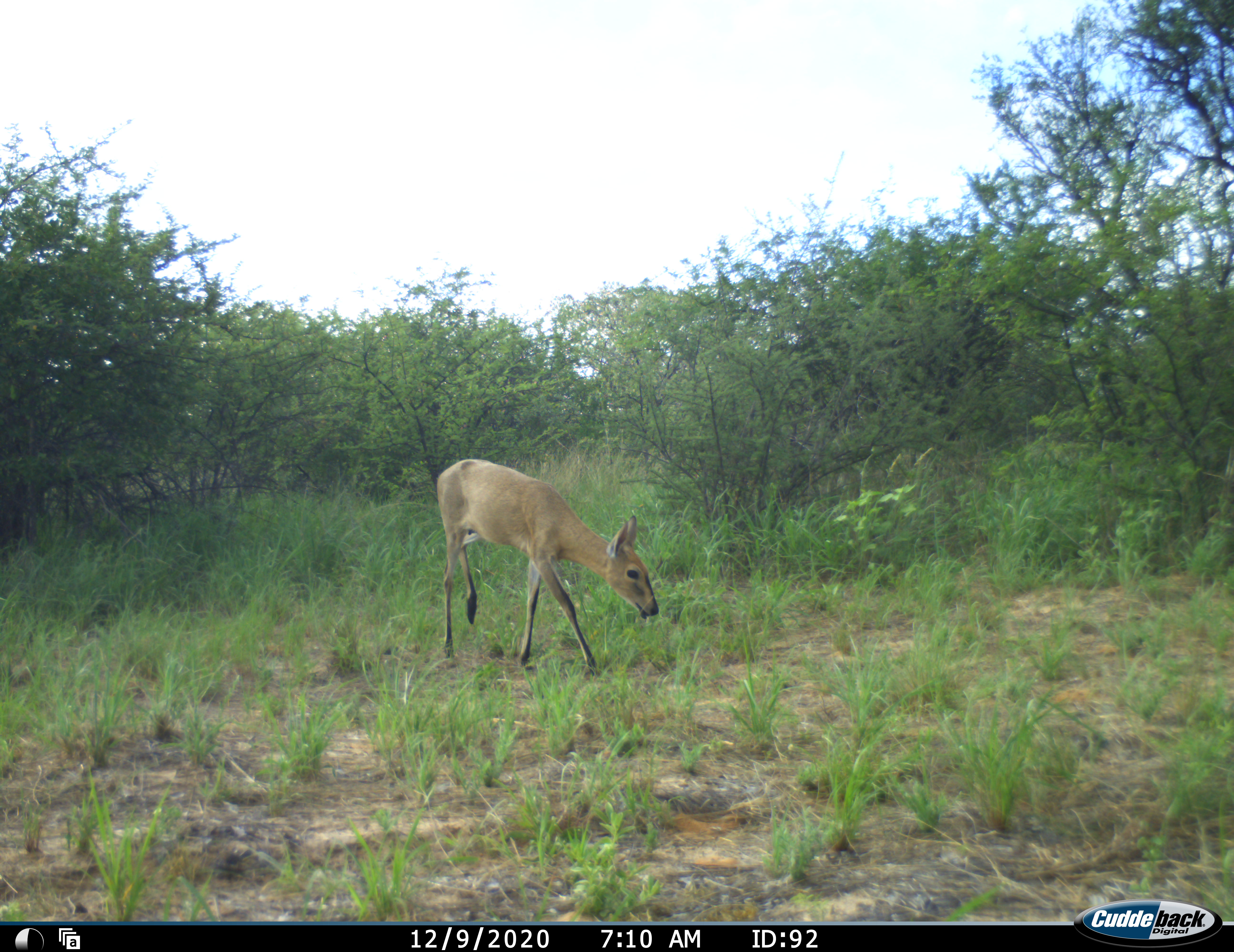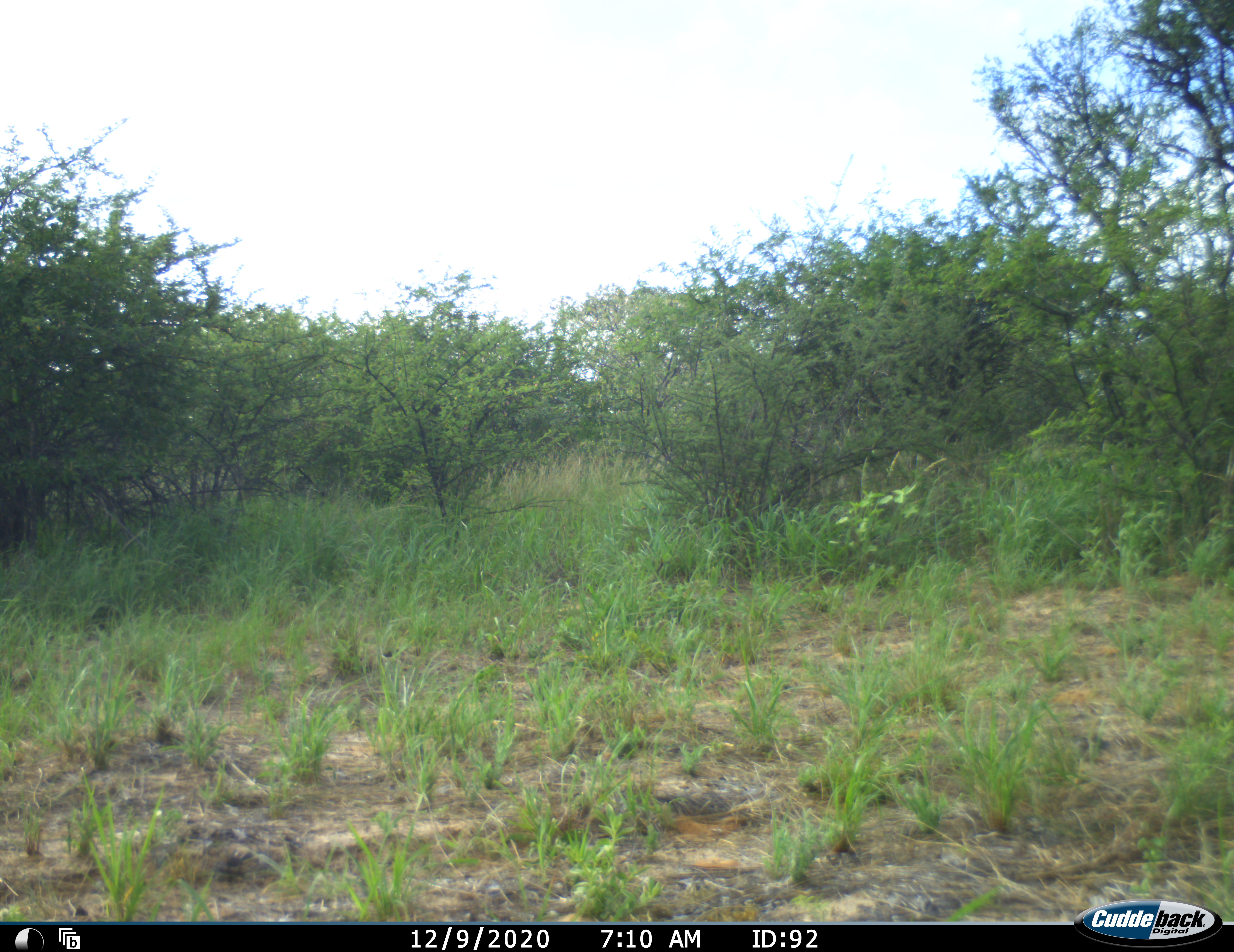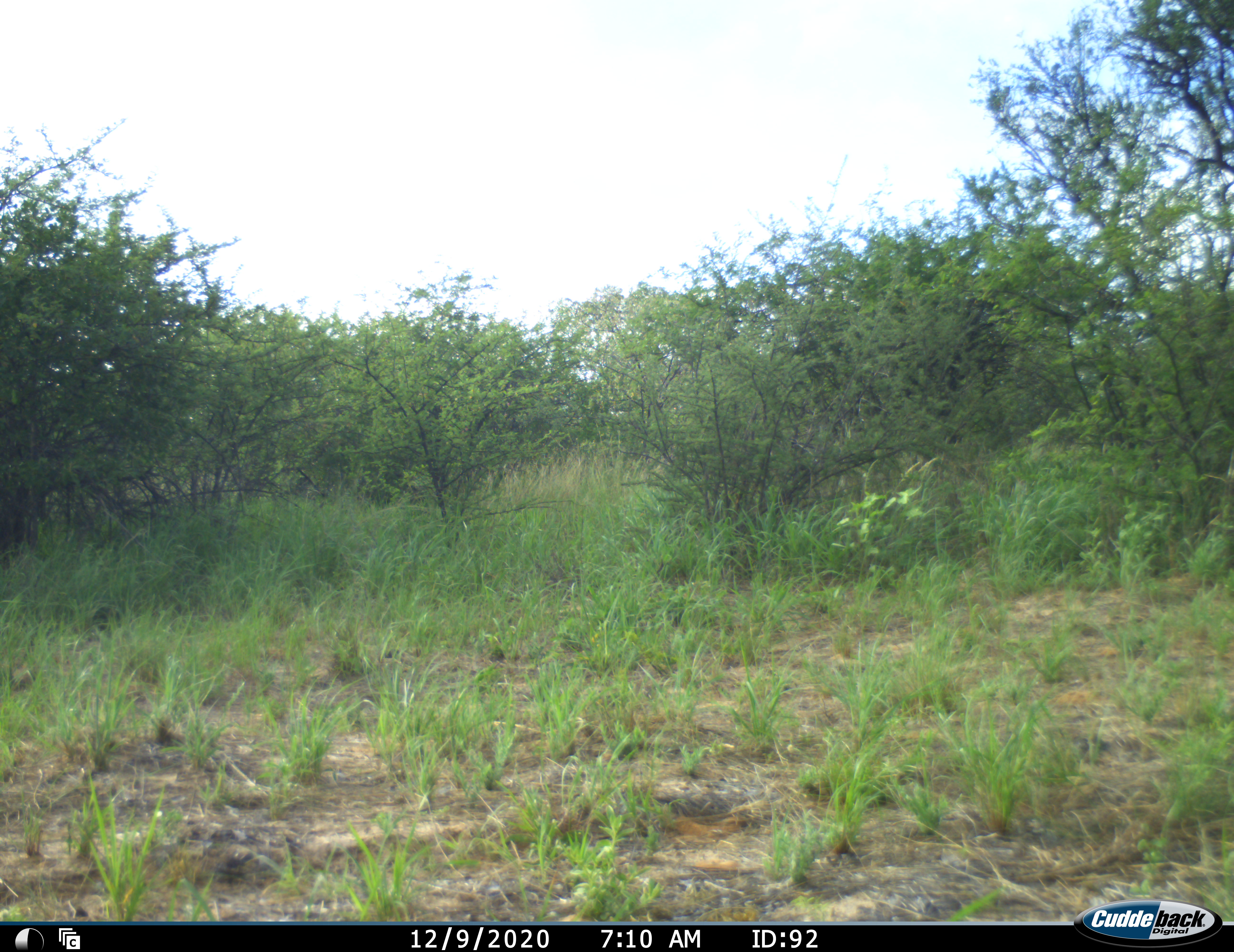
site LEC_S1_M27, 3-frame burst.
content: unidentified animal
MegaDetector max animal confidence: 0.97